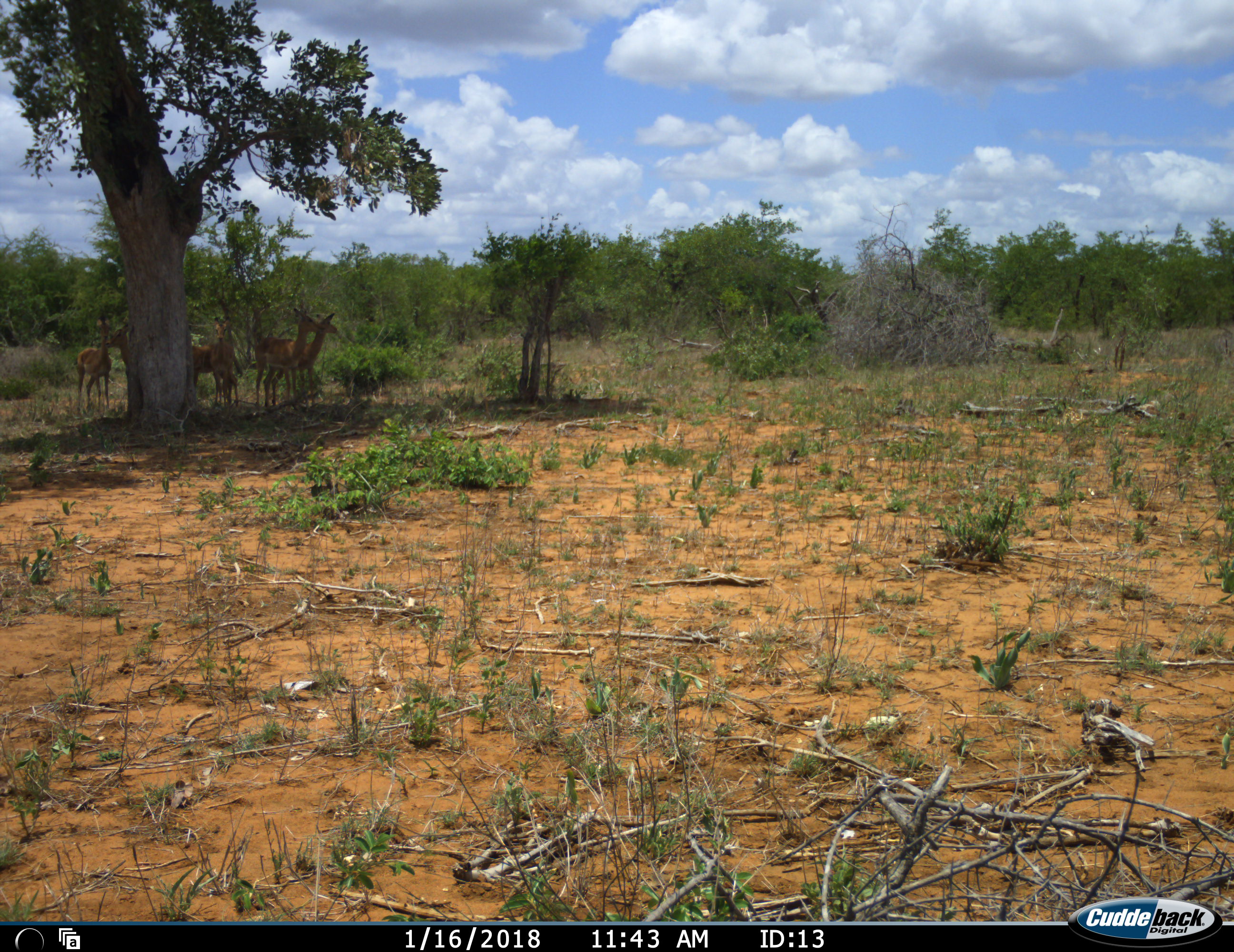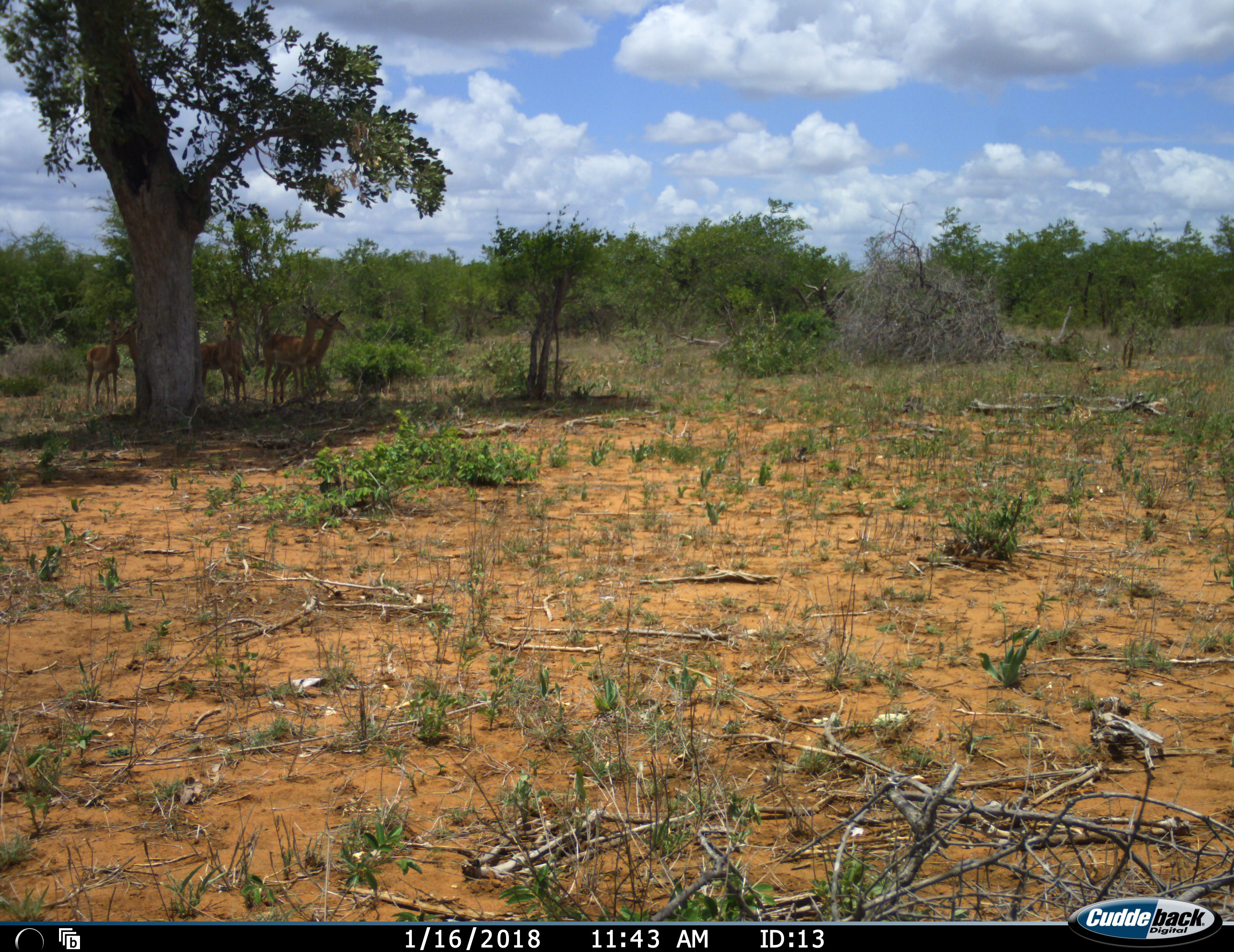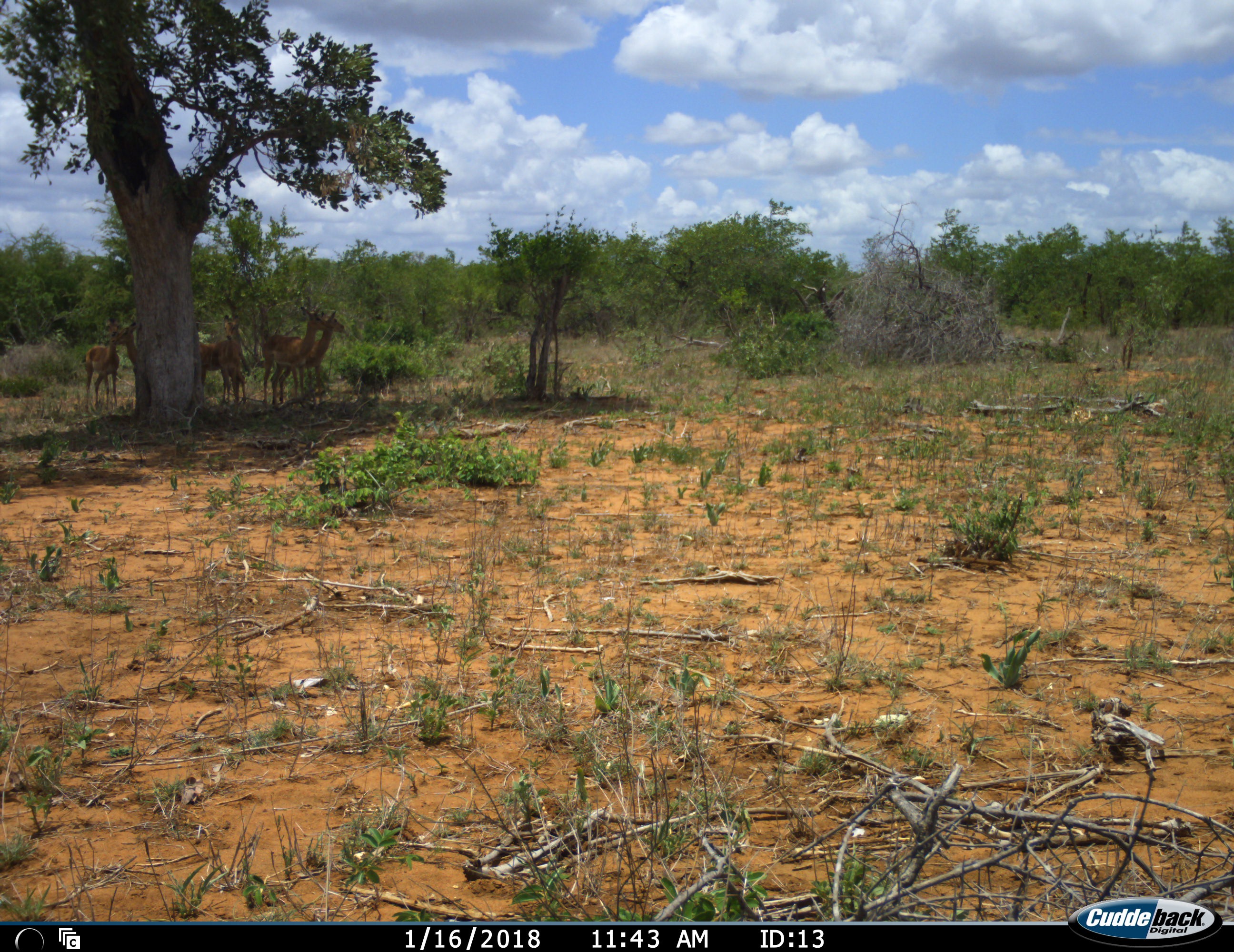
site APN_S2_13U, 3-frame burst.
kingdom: Animalia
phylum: Chordata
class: Mammalia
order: Artiodactyla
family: Bovidae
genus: Aepyceros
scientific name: Aepyceros melampus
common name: impala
Impala (Aepyceros melampus), count 6. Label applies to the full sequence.